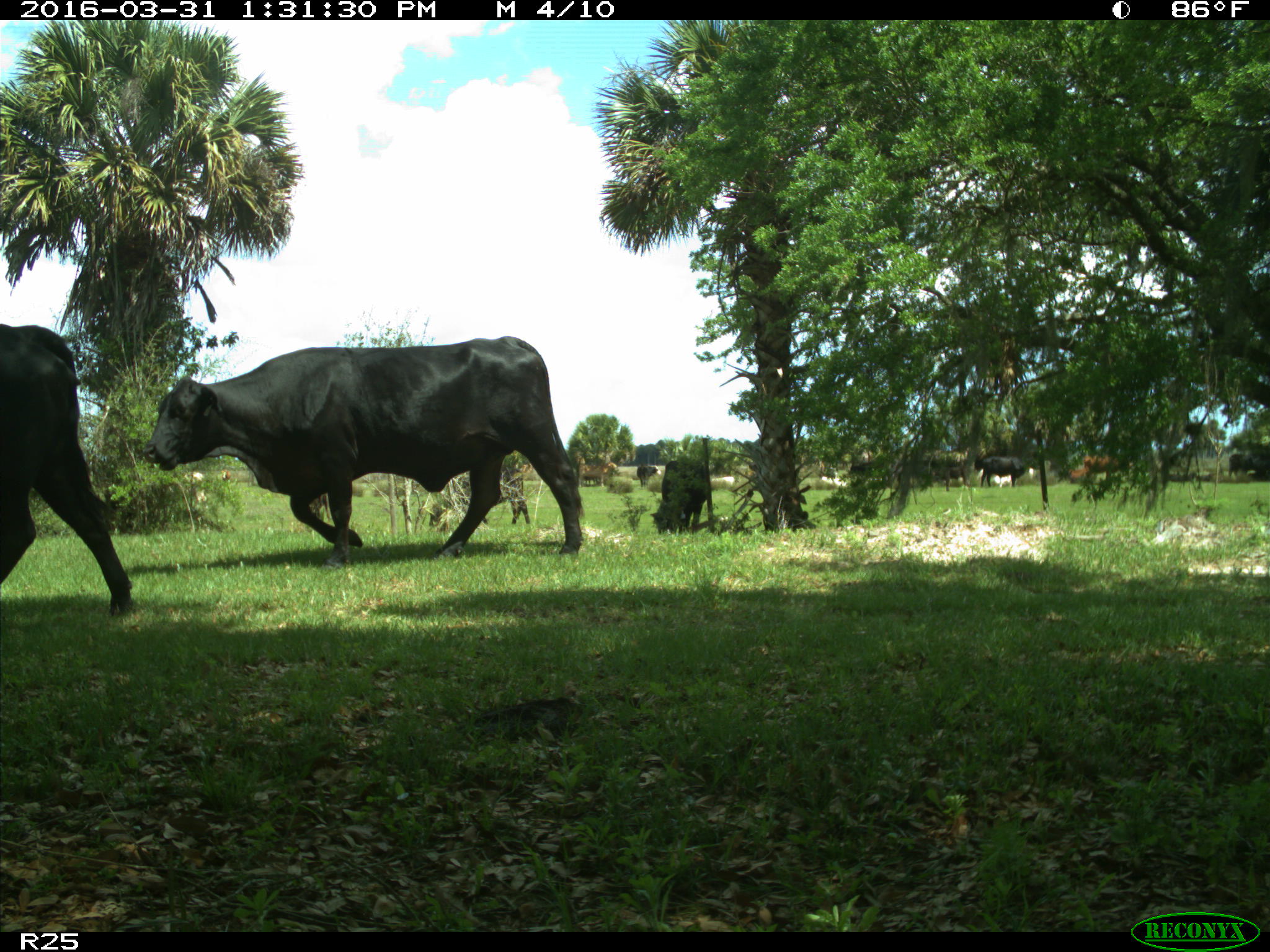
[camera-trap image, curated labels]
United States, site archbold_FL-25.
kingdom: Animalia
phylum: Chordata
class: Mammalia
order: Artiodactyla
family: Bovidae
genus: Bos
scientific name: Bos taurus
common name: domestic cow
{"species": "Bos taurus (domestic cow)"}